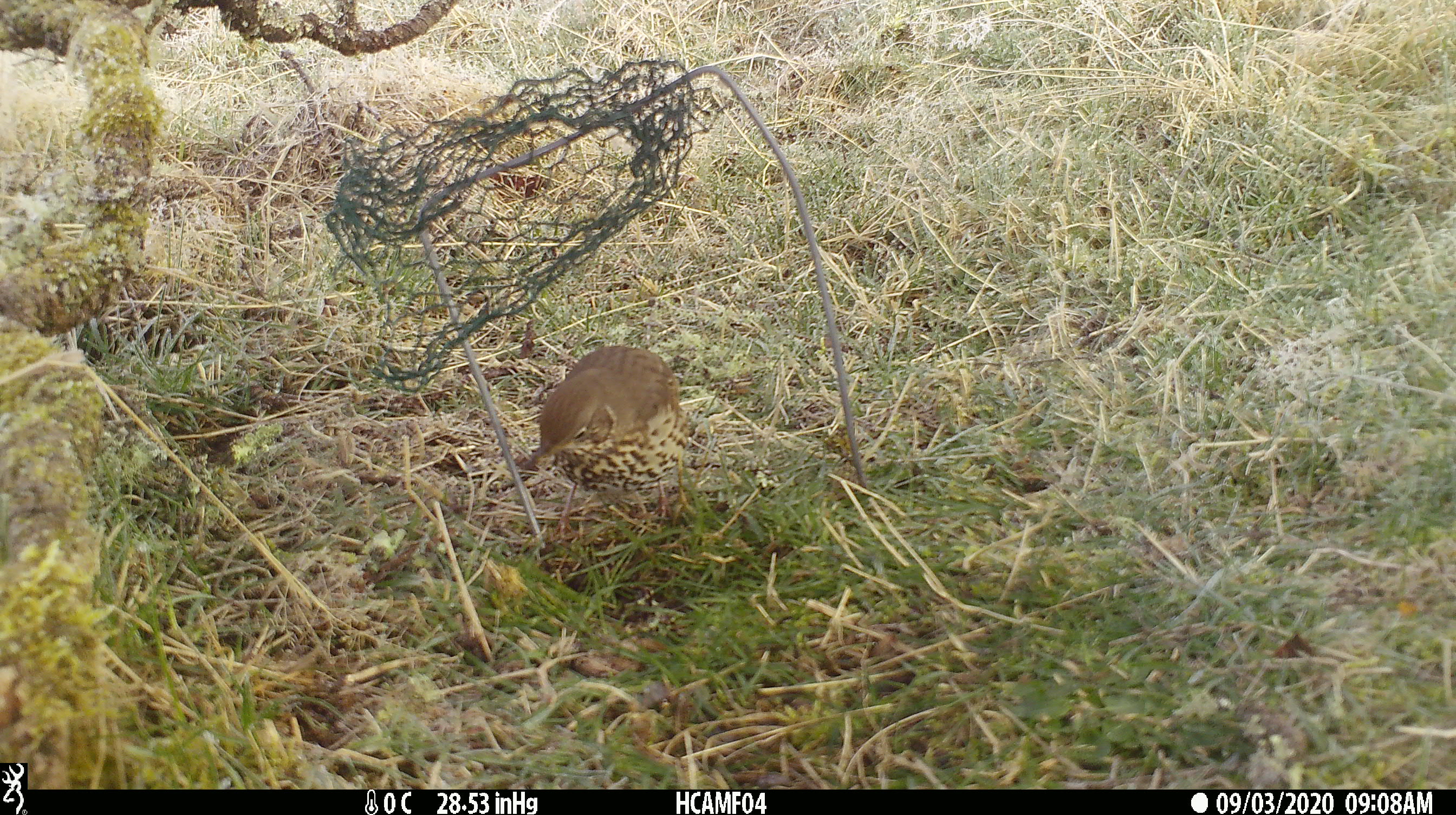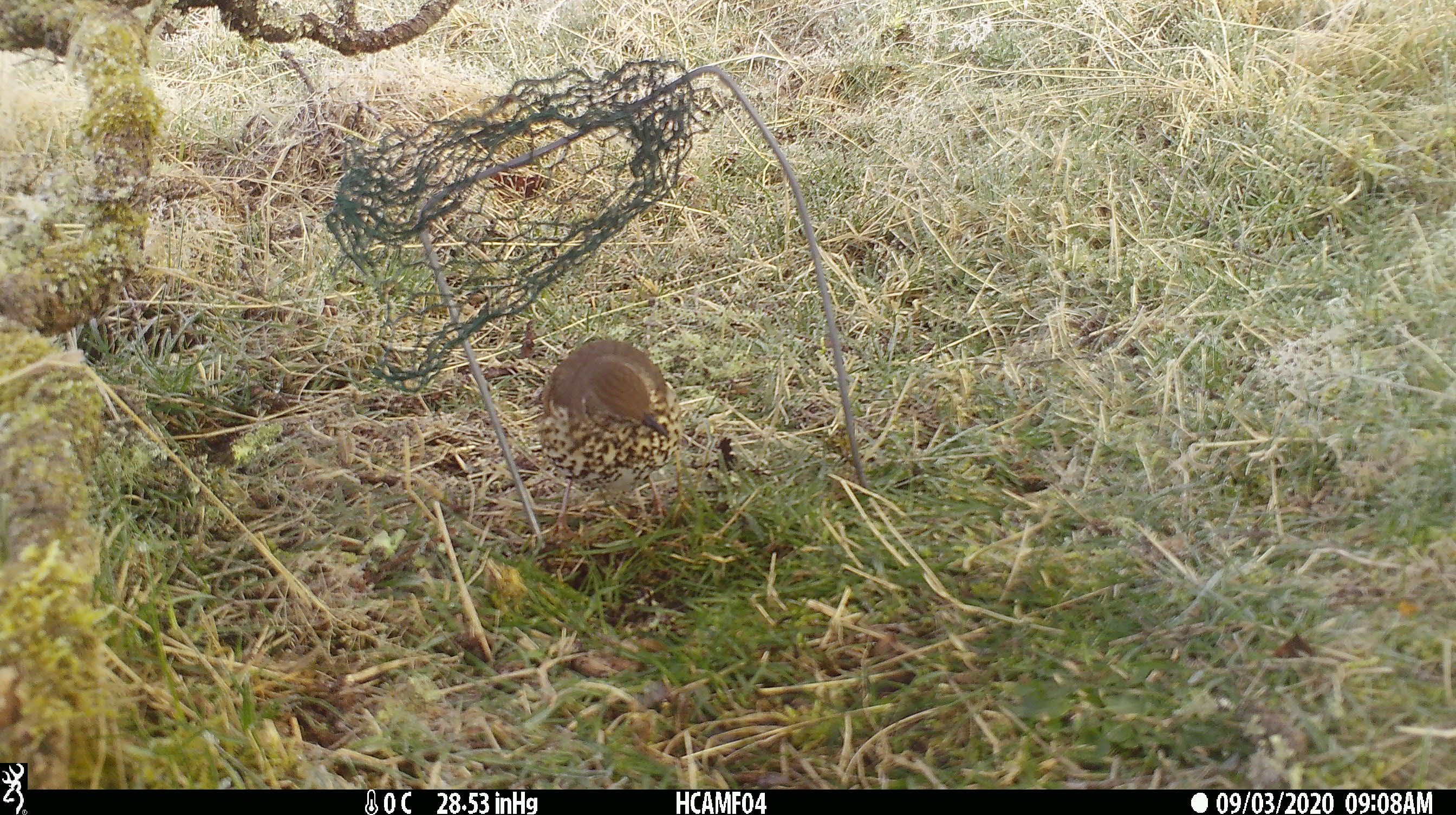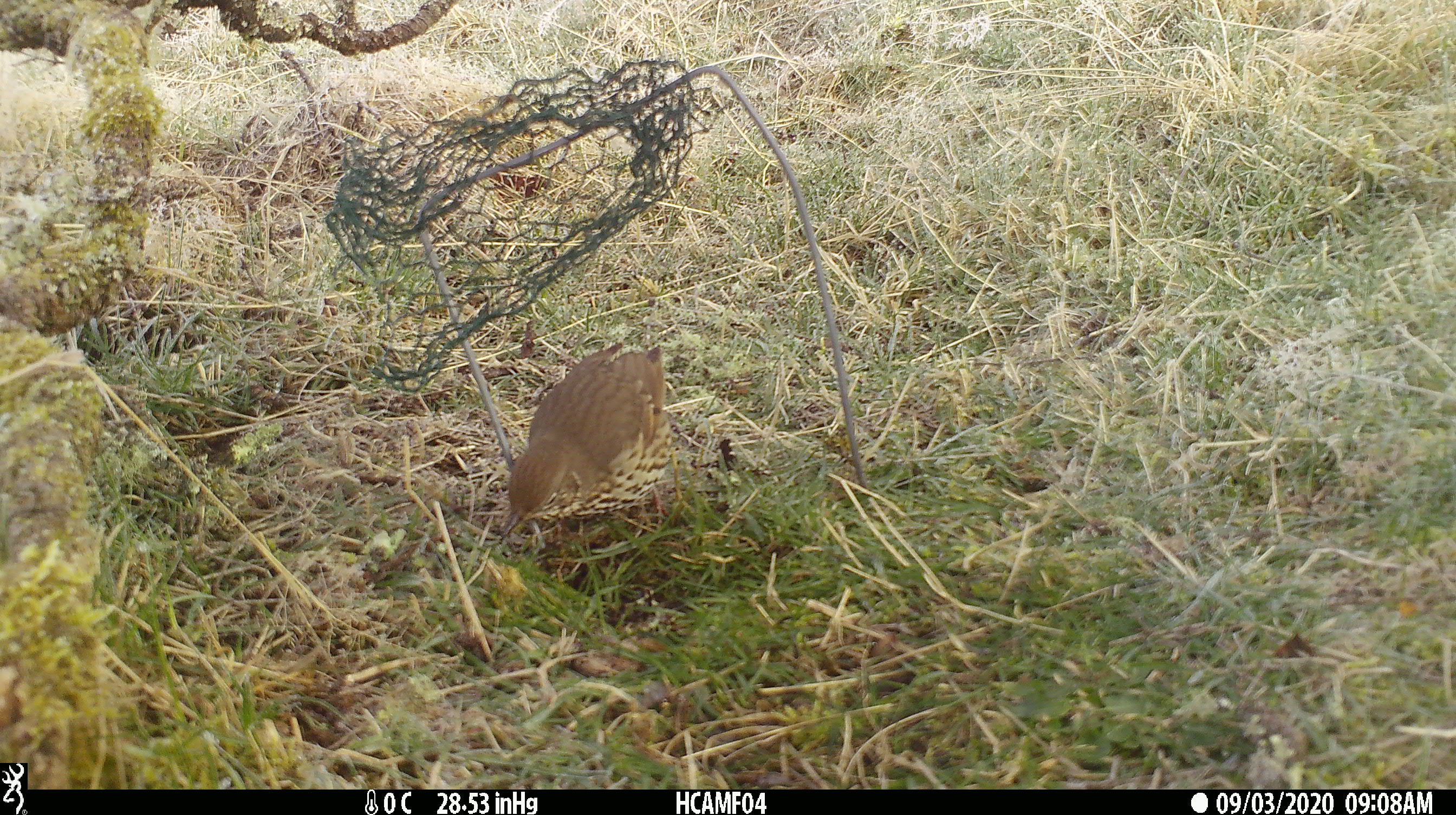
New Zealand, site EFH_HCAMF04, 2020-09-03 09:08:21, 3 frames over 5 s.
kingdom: Animalia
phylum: Chordata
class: Aves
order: Passeriformes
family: Turdidae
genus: Turdus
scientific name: Turdus philomelos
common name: song thrush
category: thrush